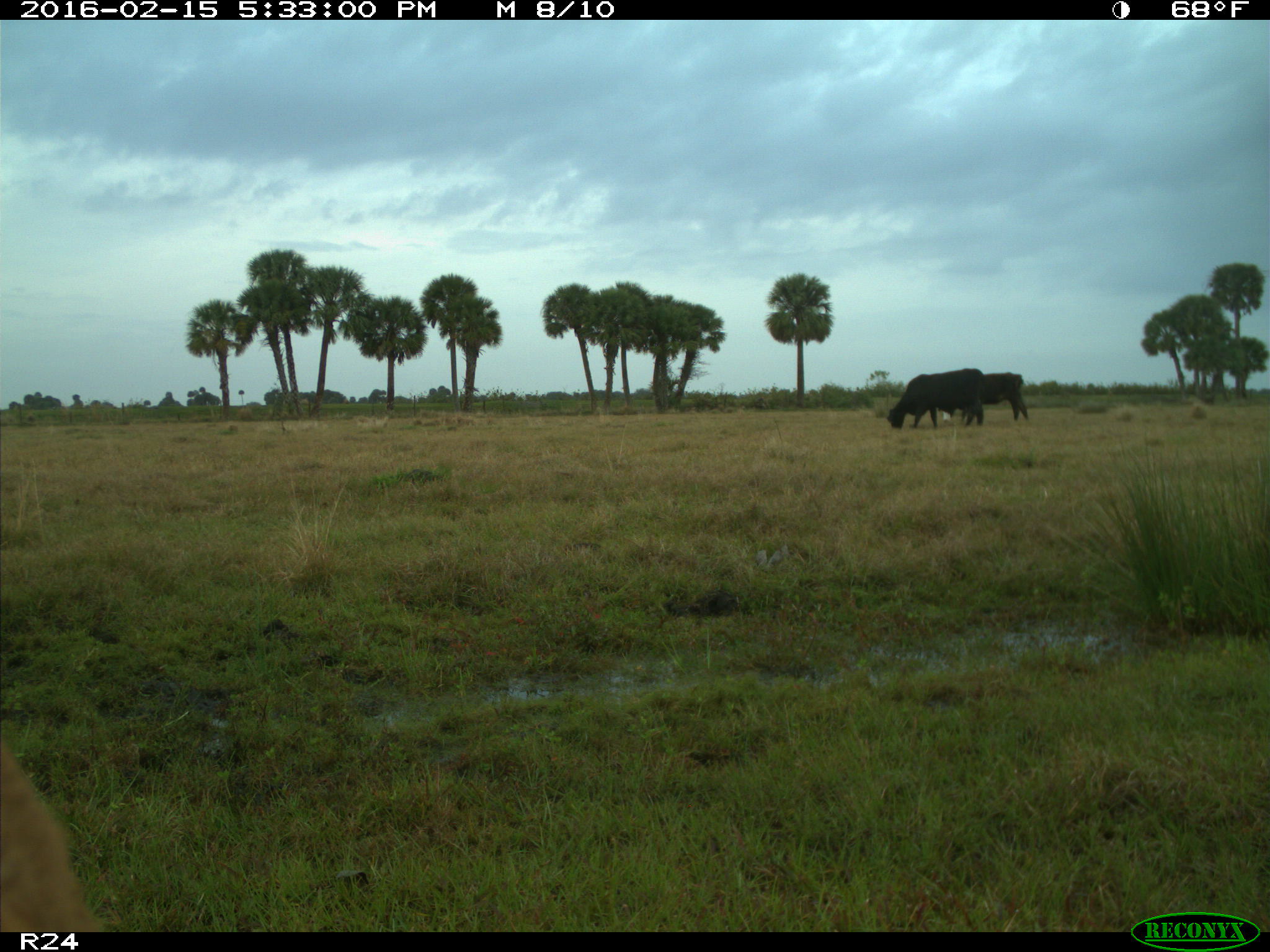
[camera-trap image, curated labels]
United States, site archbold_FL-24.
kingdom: Animalia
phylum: Chordata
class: Mammalia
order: Artiodactyla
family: Bovidae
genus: Bos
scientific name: Bos taurus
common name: domestic cow